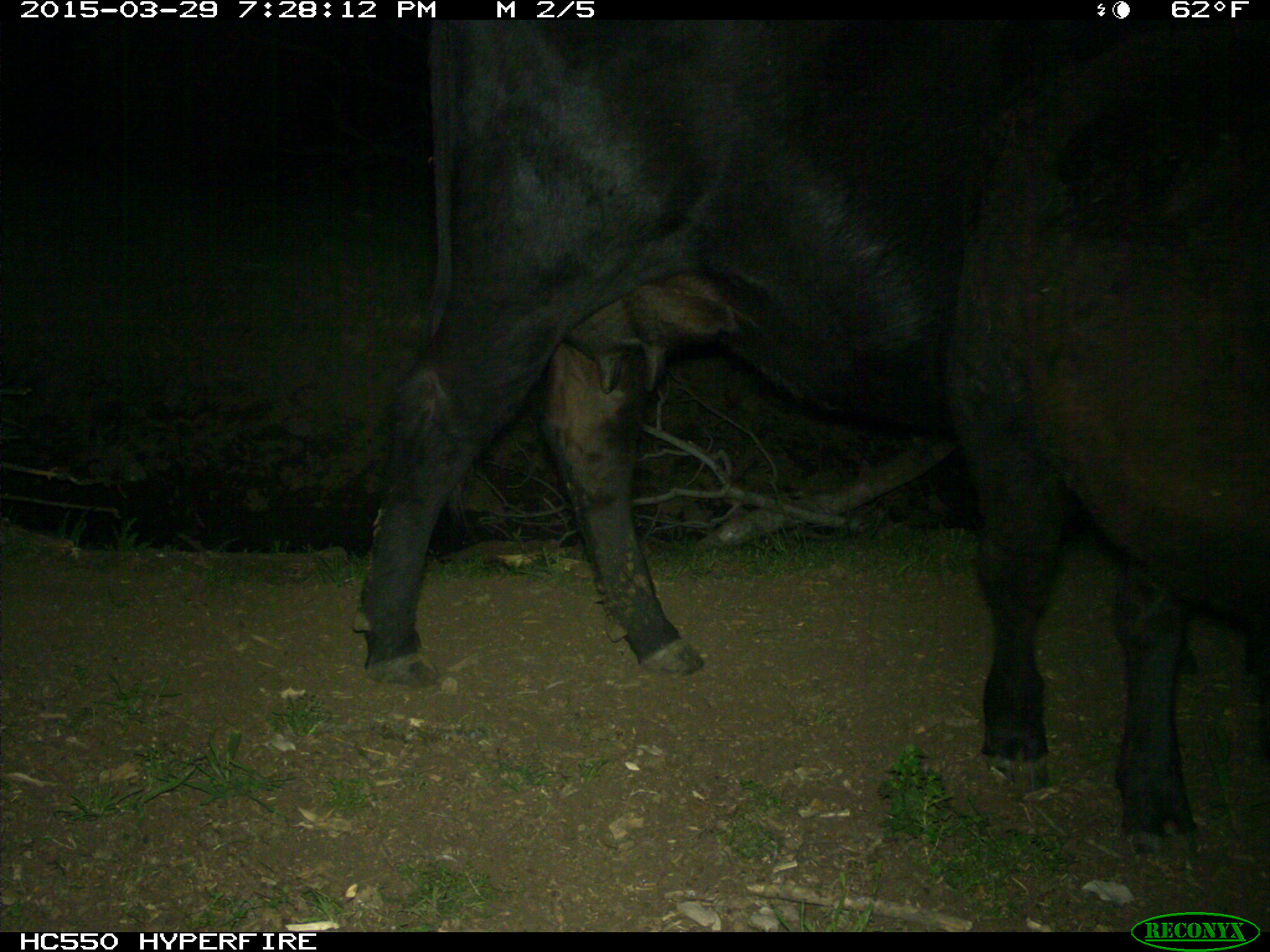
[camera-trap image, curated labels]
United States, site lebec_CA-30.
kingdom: Animalia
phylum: Chordata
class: Mammalia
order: Artiodactyla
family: Bovidae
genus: Bos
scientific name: Bos taurus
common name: domestic cow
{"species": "Bos taurus (domestic cow)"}